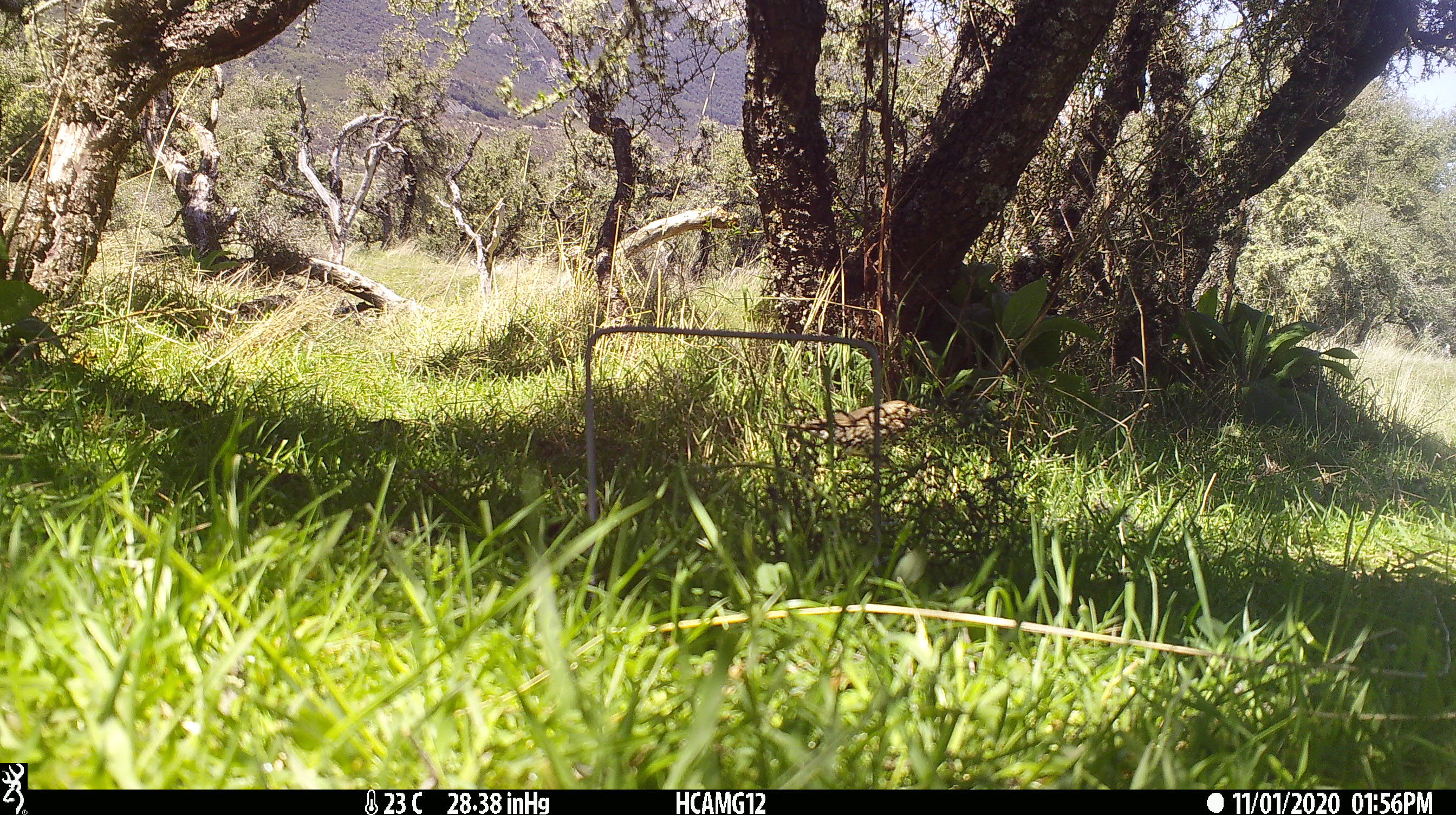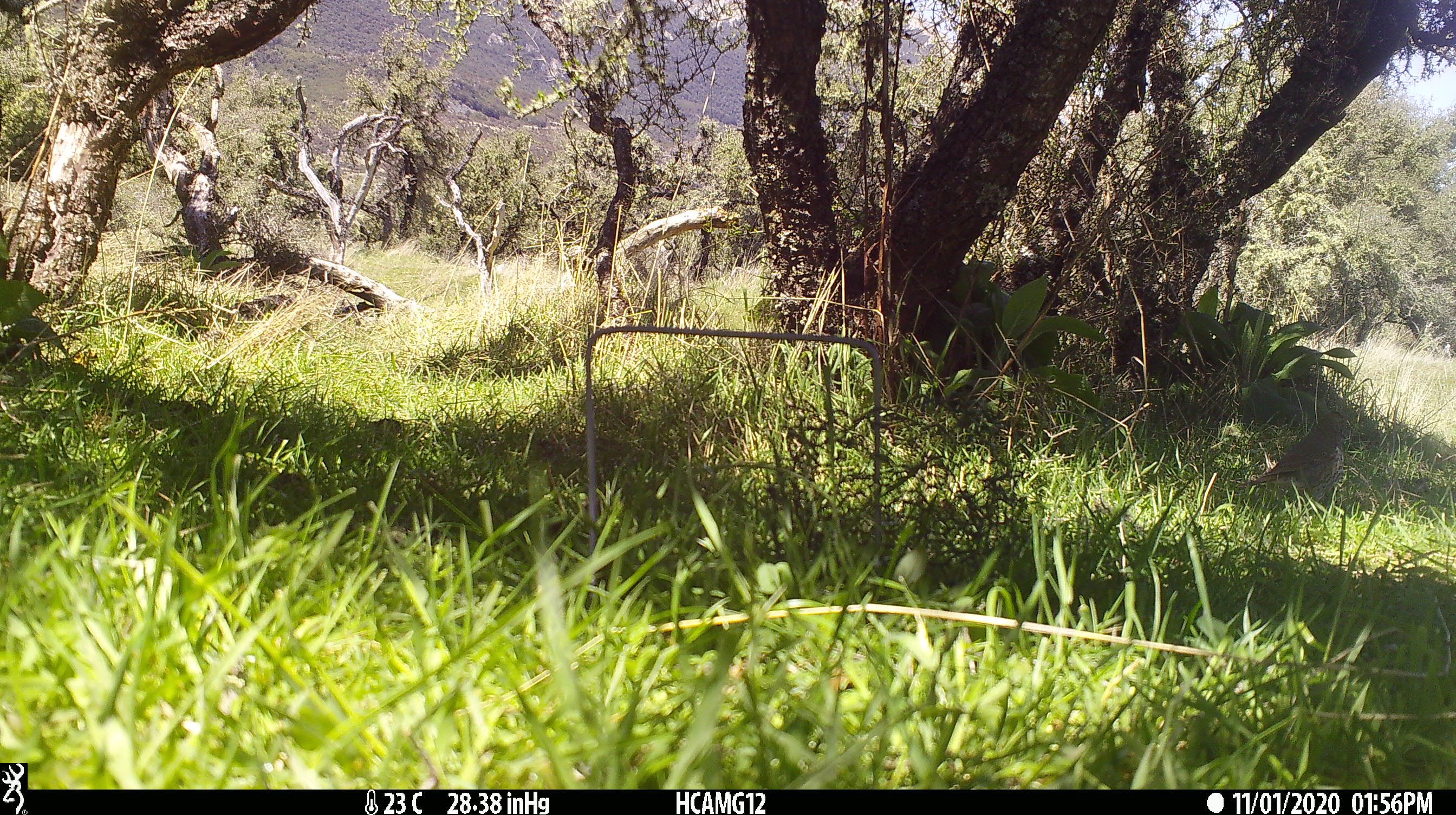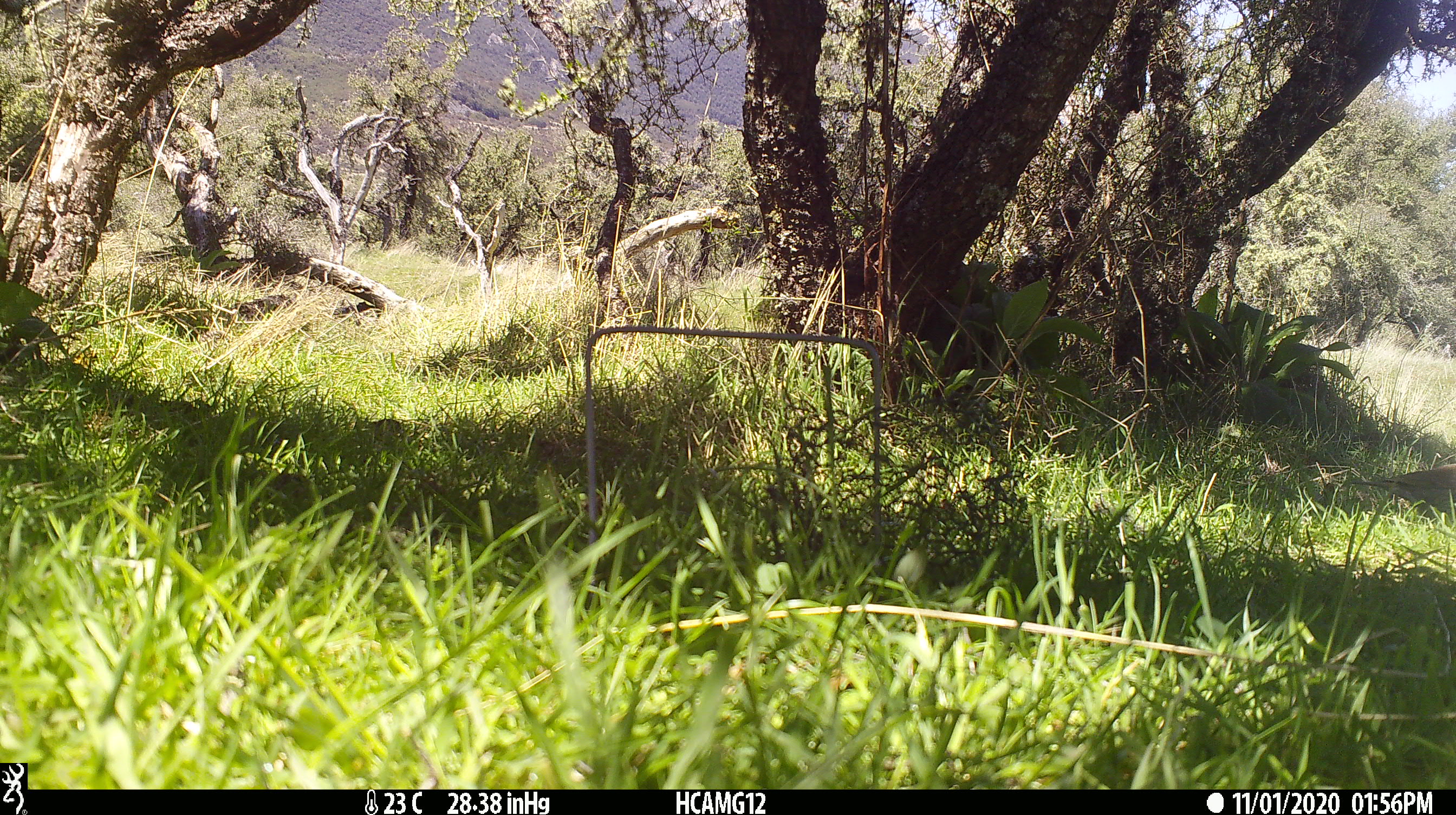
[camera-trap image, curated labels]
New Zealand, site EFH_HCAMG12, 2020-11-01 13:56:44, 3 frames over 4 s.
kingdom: Animalia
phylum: Chordata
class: Aves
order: Passeriformes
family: Turdidae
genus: Turdus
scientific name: Turdus philomelos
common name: song thrush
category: thrush